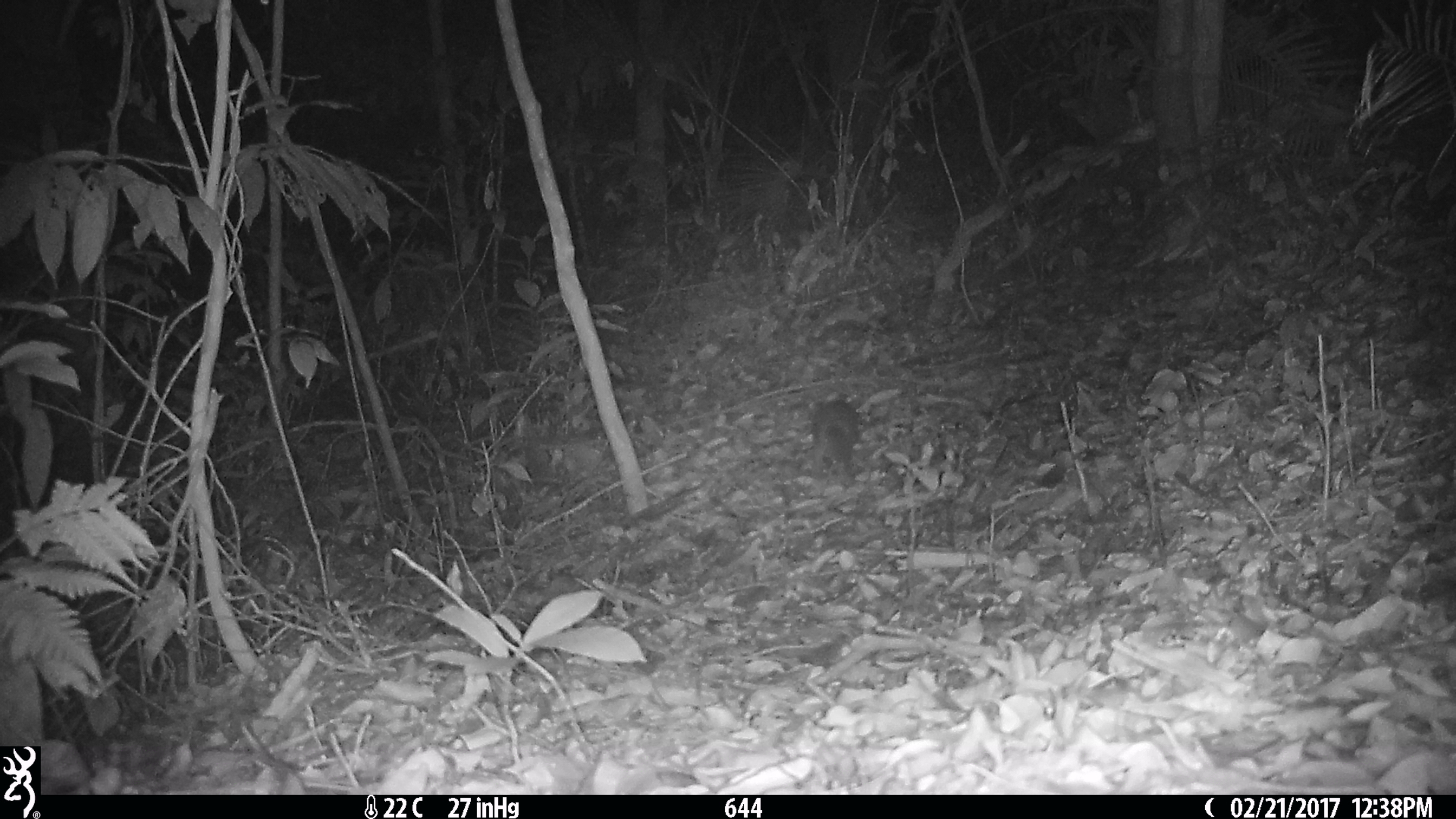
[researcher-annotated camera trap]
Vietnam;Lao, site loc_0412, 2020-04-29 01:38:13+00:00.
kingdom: Animalia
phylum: Chordata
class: Mammalia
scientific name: Mammalia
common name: mammal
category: unidentified small mammal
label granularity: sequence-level